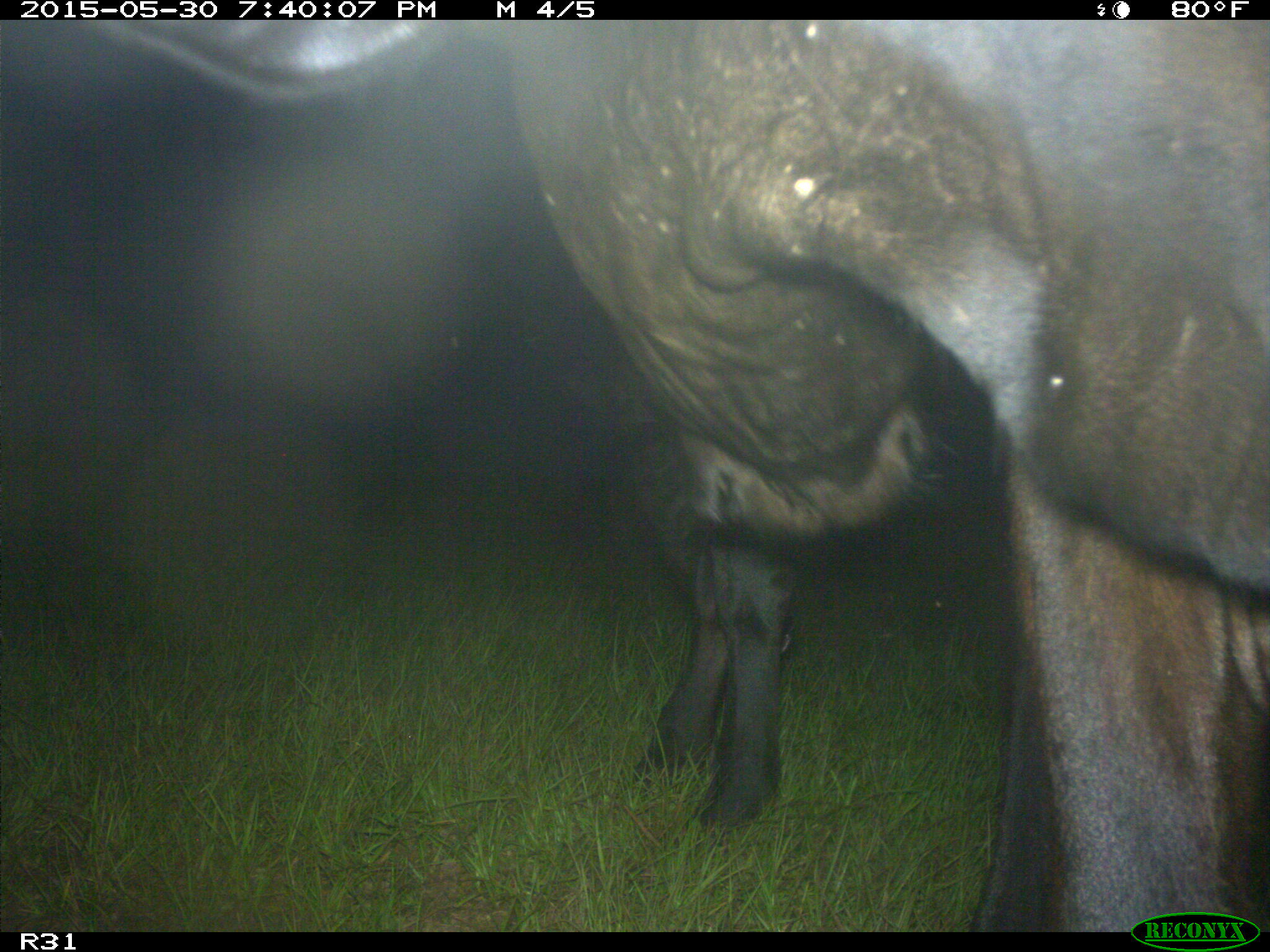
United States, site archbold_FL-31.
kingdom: Animalia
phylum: Chordata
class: Mammalia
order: Artiodactyla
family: Bovidae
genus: Bos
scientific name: Bos taurus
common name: domestic cow